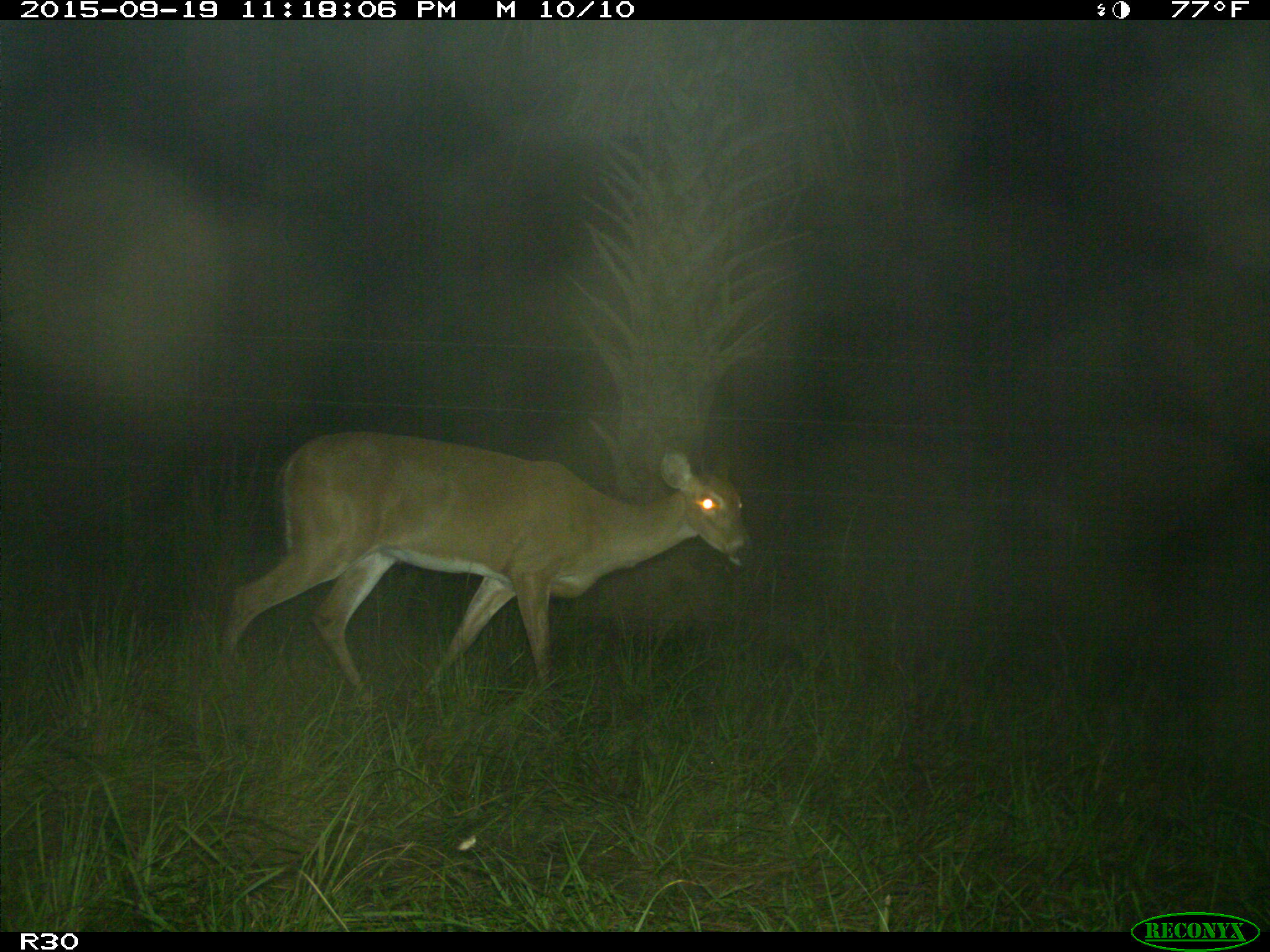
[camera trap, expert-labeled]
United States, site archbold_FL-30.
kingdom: Animalia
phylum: Chordata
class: Mammalia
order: Artiodactyla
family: Cervidae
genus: Odocoileus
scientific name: Odocoileus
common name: deer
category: unidentified deer